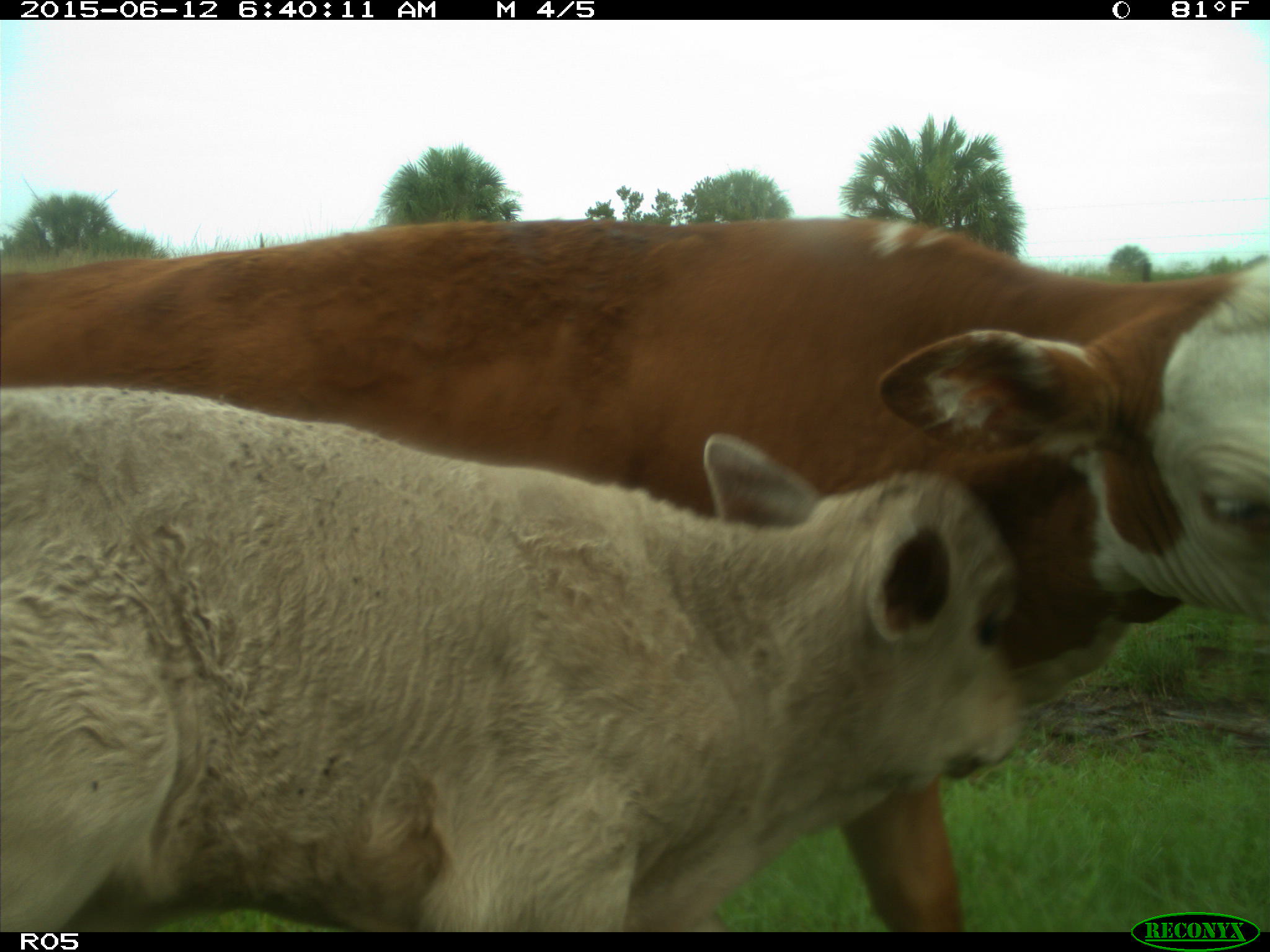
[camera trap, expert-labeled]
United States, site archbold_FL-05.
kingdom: Animalia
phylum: Chordata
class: Mammalia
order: Artiodactyla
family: Bovidae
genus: Bos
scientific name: Bos taurus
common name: domestic cow